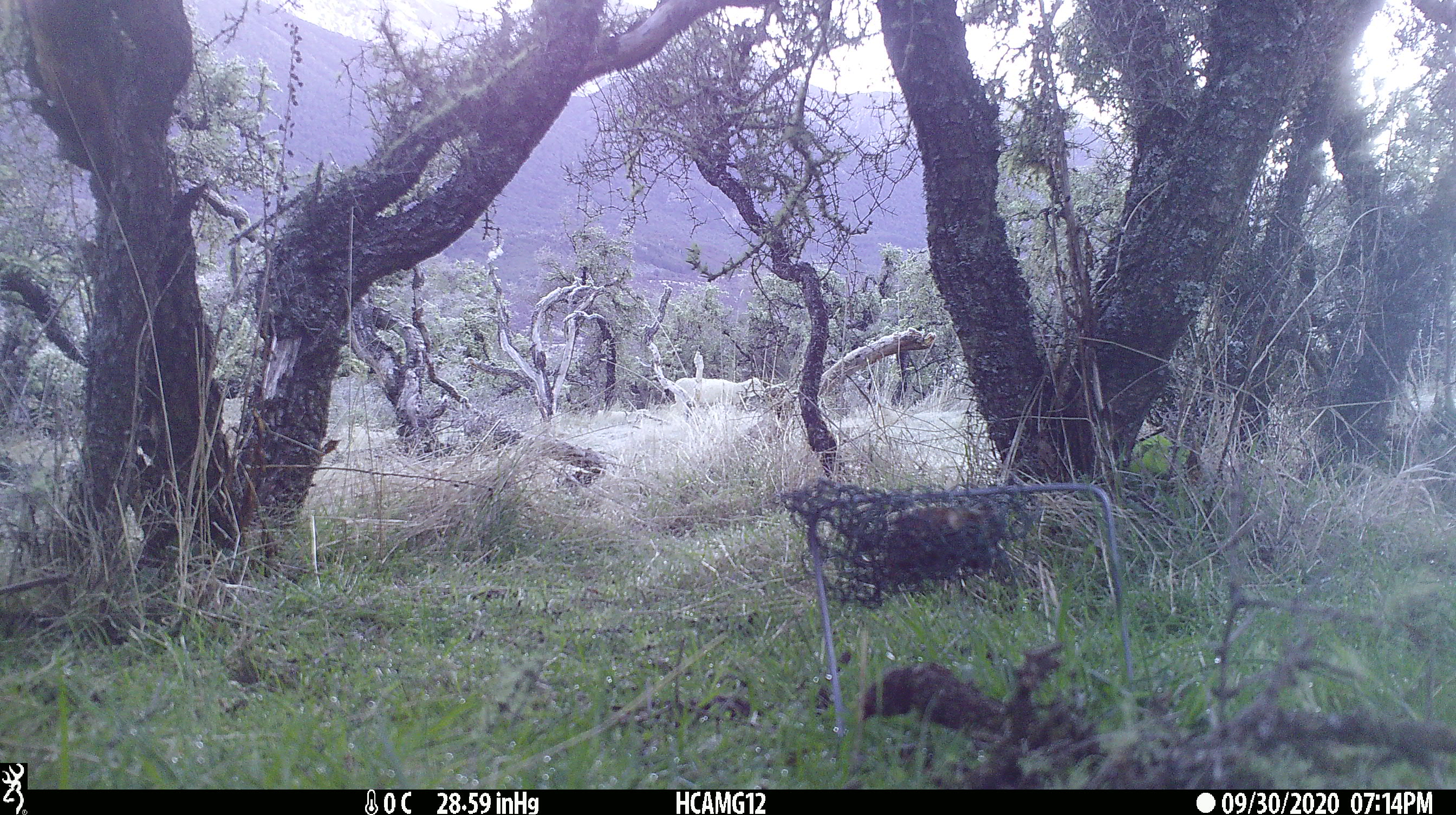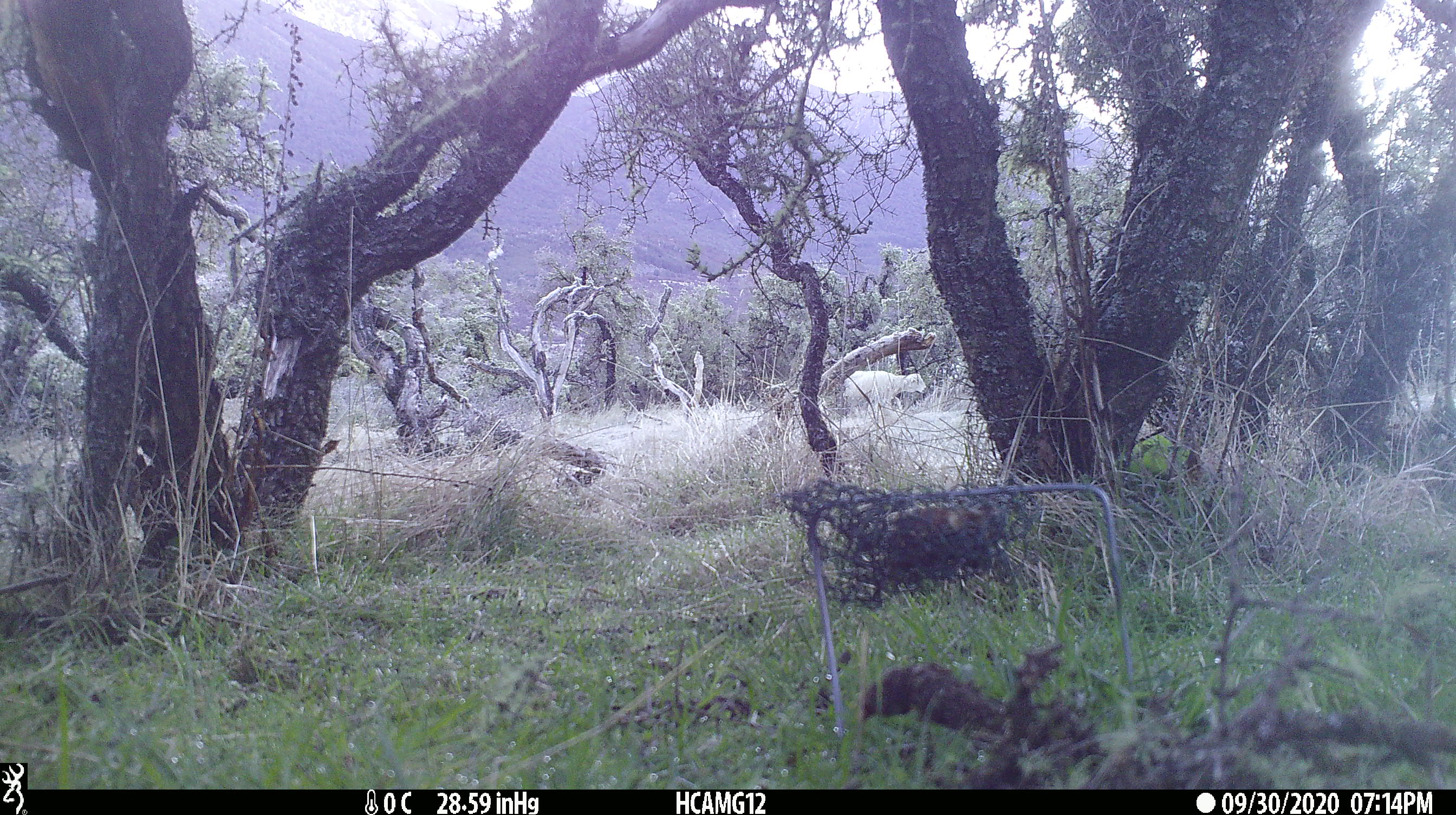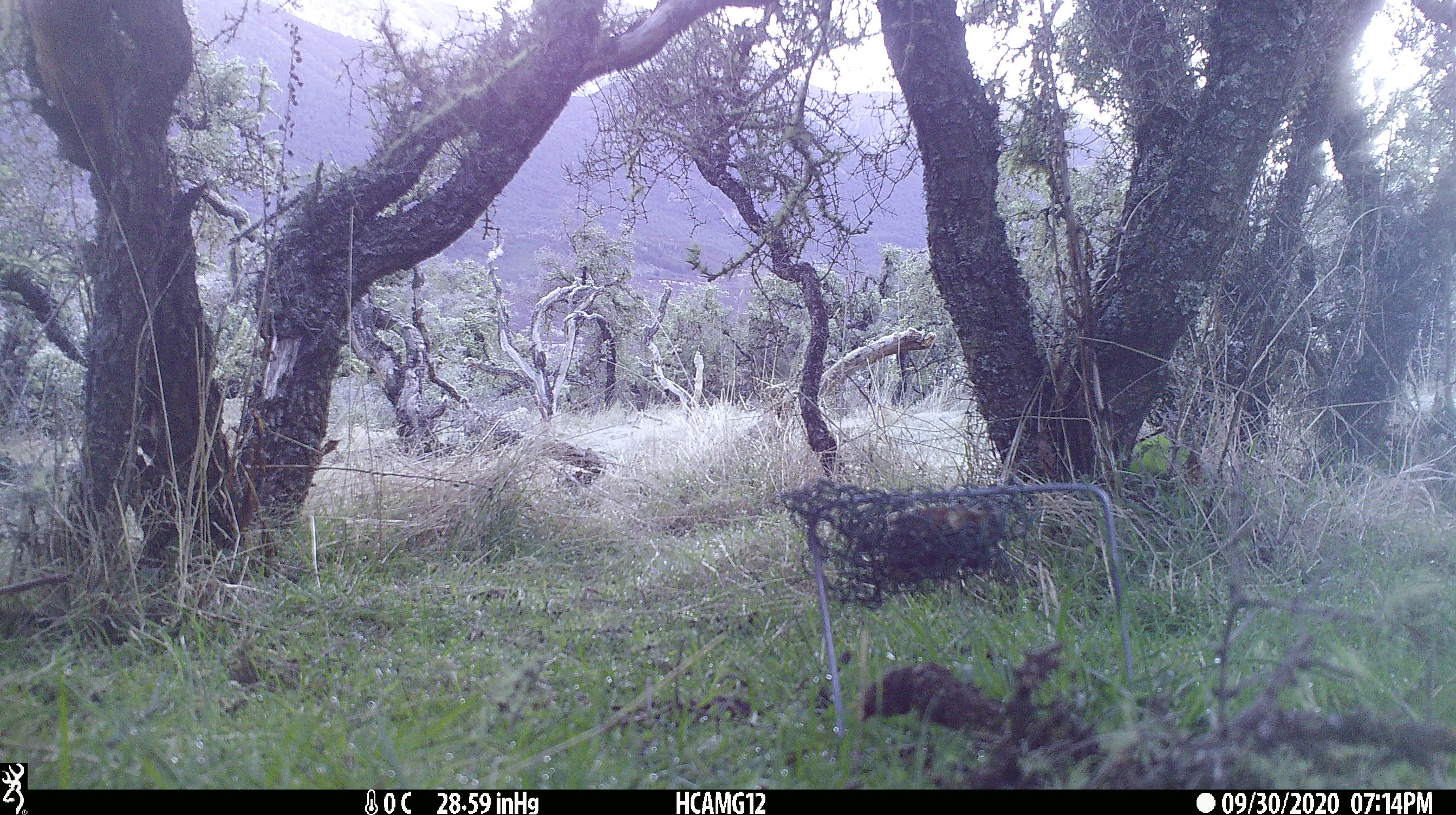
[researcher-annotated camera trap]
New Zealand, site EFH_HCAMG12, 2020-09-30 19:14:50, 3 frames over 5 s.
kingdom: Animalia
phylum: Chordata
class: Mammalia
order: Artiodactyla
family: Bovidae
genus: Ovis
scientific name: Ovis aries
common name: domestic sheep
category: sheep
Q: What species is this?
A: Sheep (domestic sheep) (Ovis aries).